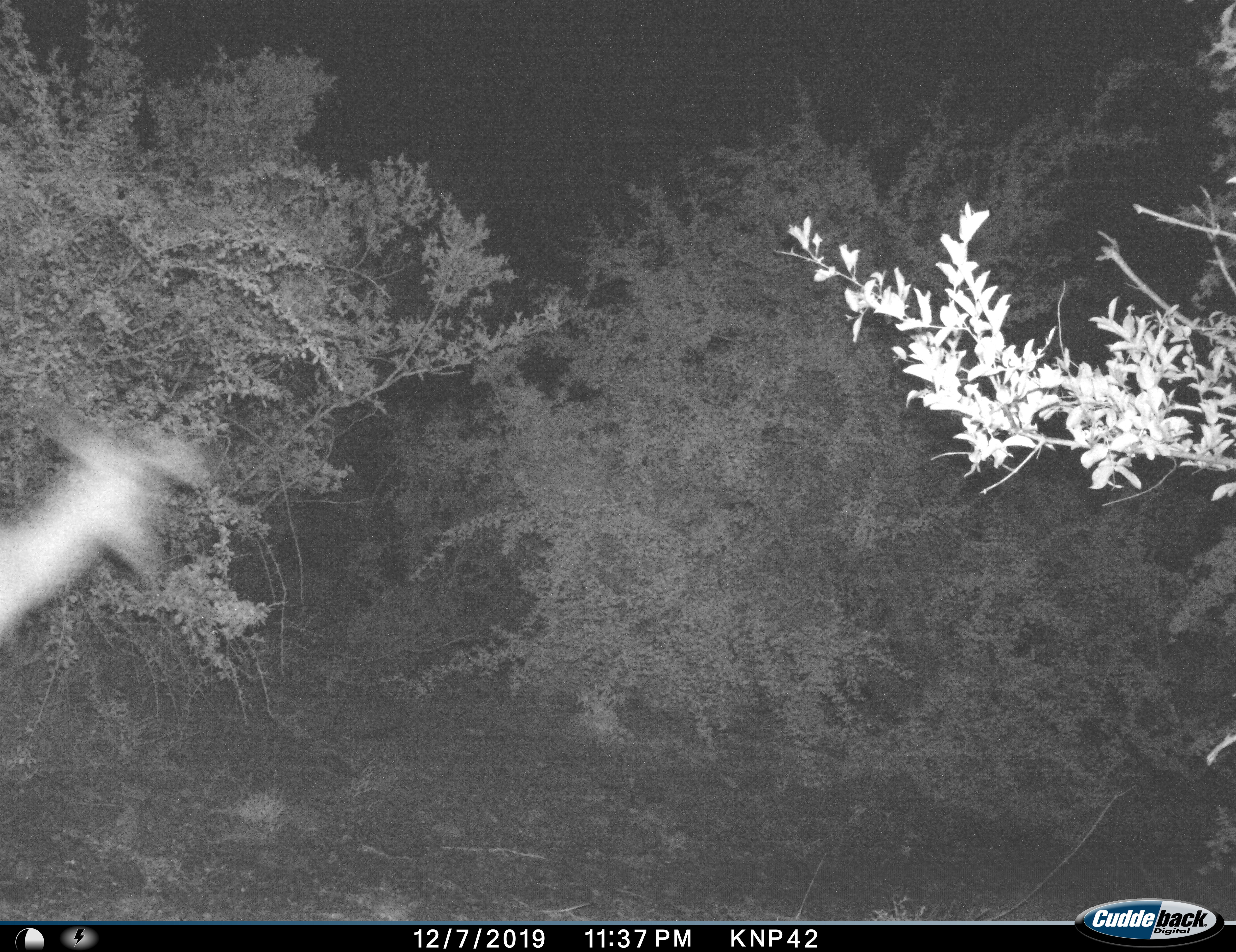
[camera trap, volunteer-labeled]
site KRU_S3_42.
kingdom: Animalia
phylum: Chordata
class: Mammalia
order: Artiodactyla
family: Bovidae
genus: Aepyceros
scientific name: Aepyceros melampus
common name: impala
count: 1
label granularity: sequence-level